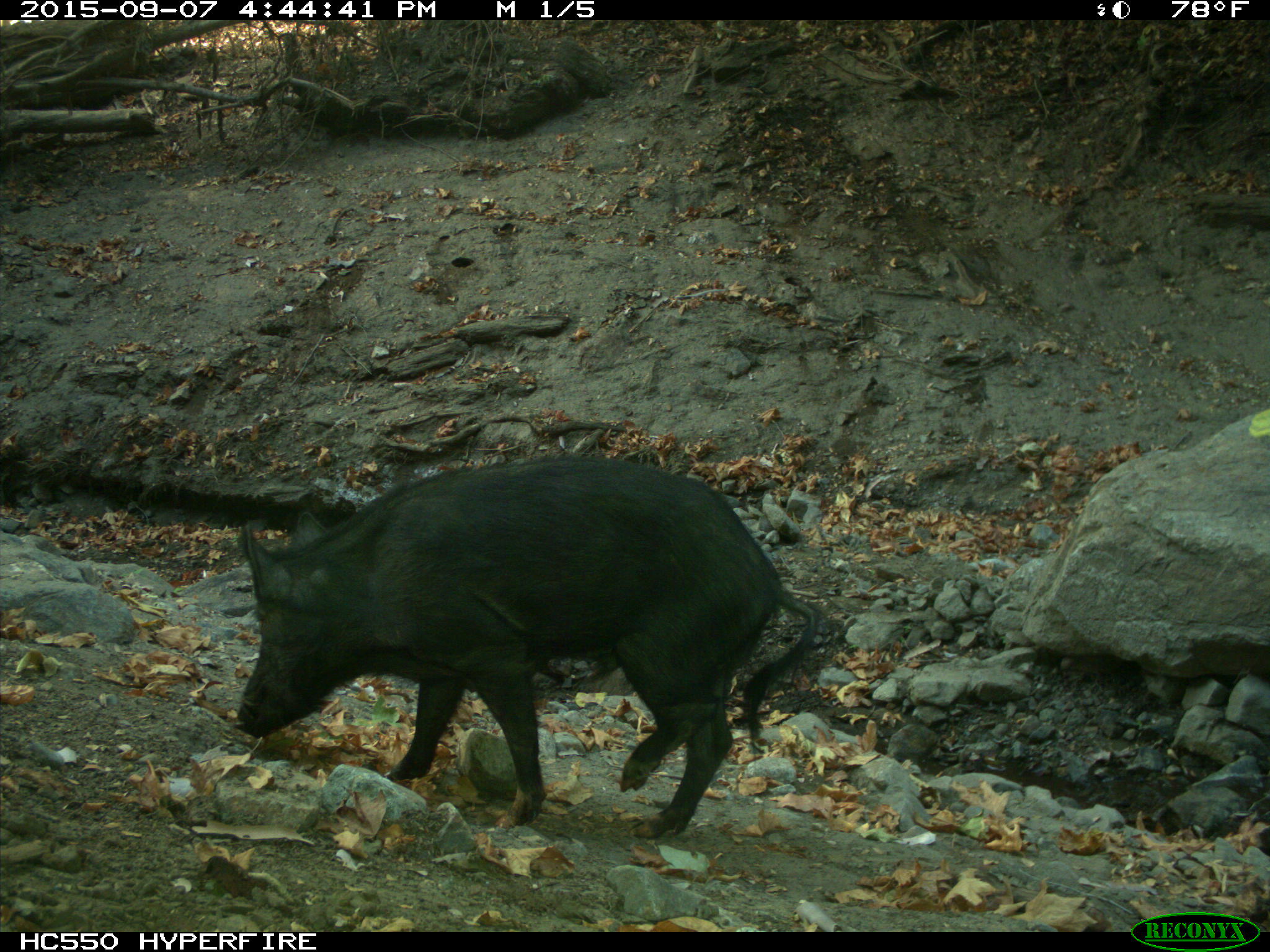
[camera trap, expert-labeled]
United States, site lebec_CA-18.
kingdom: Animalia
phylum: Chordata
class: Mammalia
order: Artiodactyla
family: Suidae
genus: Sus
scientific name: Sus scrofa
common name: wild boar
Sus scrofa (wild boar).